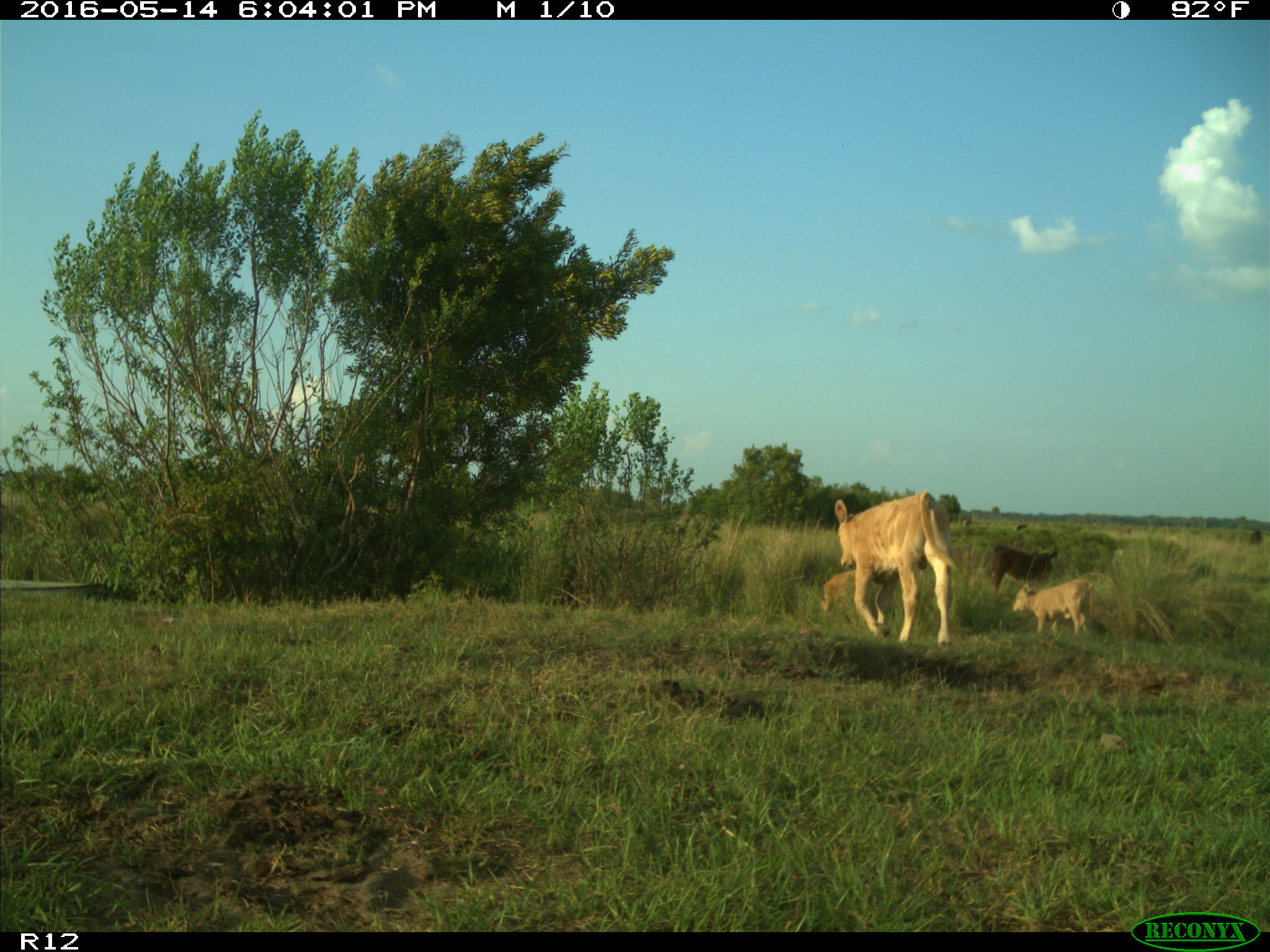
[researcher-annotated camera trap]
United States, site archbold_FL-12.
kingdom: Animalia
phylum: Chordata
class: Mammalia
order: Artiodactyla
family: Bovidae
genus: Bos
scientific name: Bos taurus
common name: domestic cow